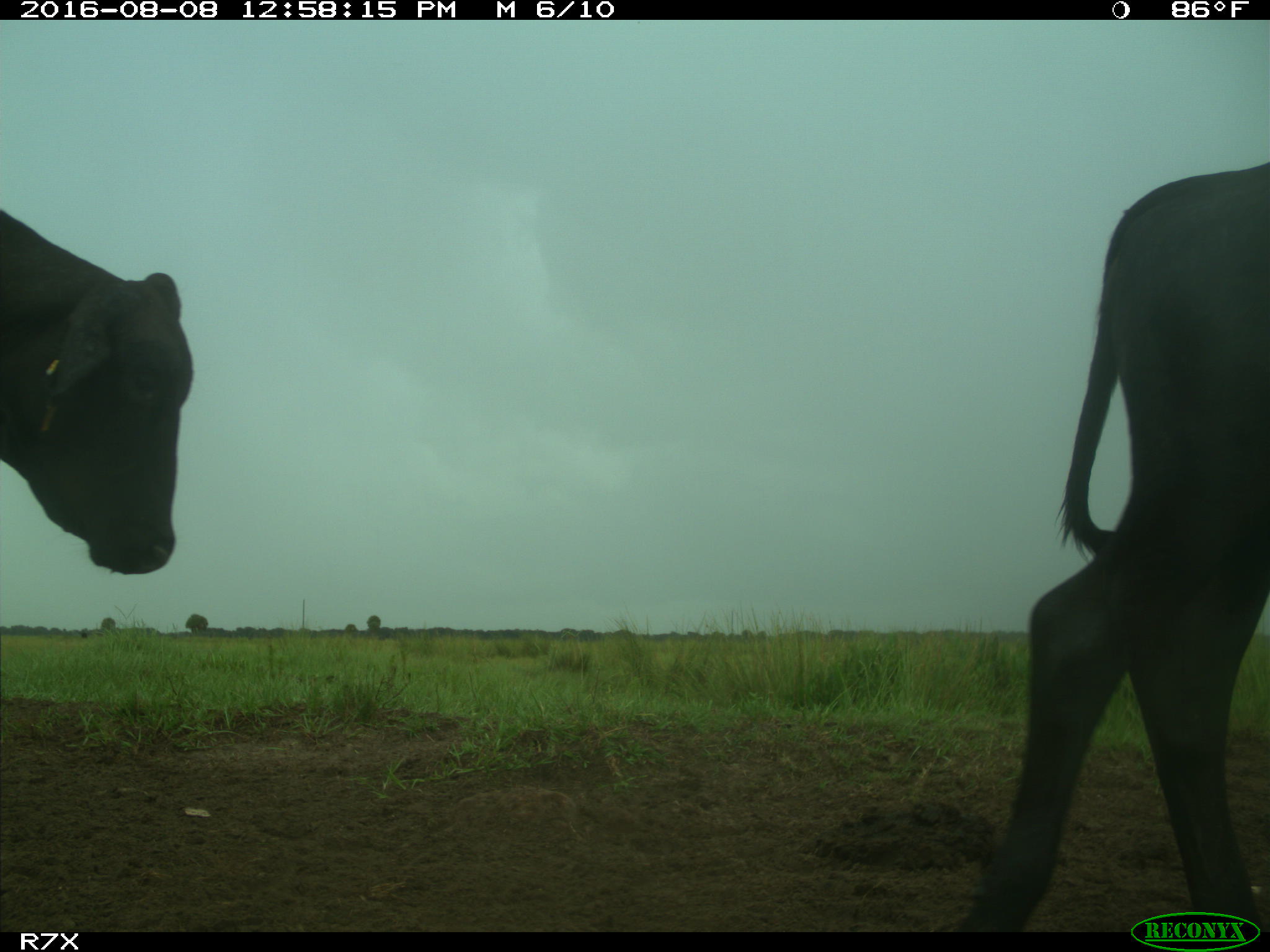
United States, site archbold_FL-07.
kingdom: Animalia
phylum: Chordata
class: Mammalia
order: Artiodactyla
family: Bovidae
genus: Bos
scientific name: Bos taurus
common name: domestic cow